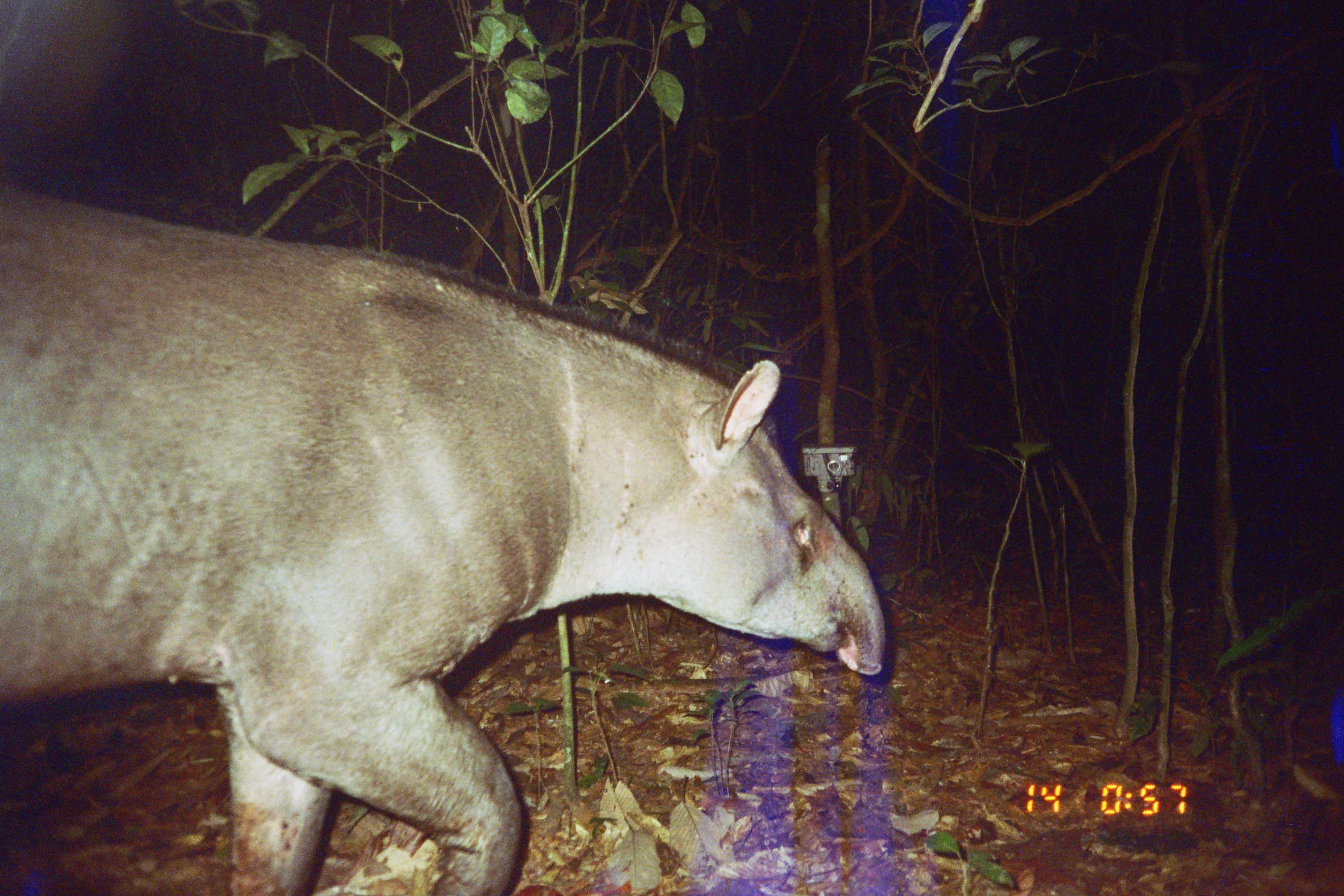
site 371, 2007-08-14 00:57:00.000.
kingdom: Animalia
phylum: Chordata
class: Mammalia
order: Perissodactyla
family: Tapiridae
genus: Tapirus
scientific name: Tapirus terrestris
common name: south american tapir